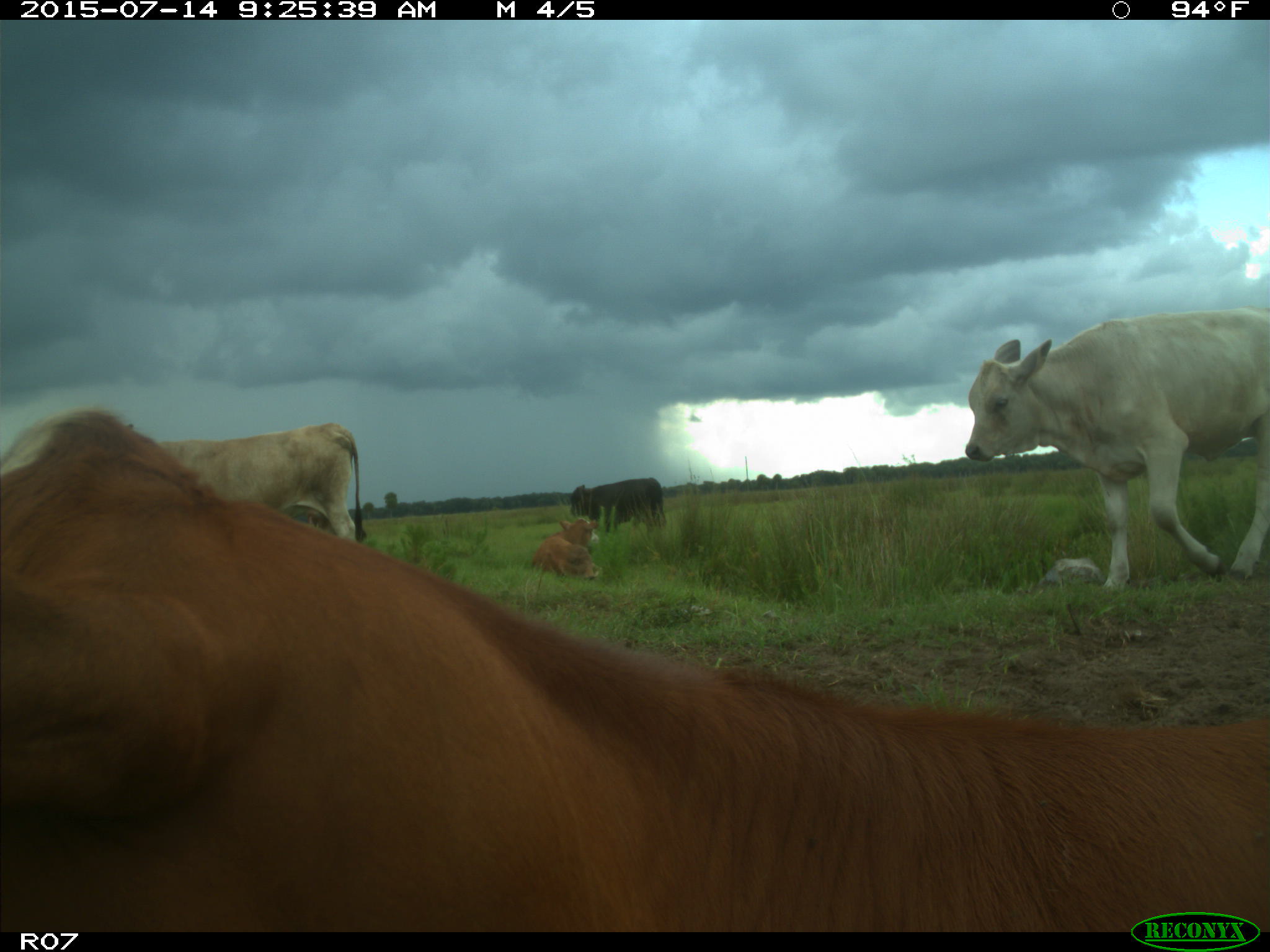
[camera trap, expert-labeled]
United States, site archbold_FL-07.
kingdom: Animalia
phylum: Chordata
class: Mammalia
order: Artiodactyla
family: Bovidae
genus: Bos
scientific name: Bos taurus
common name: domestic cow